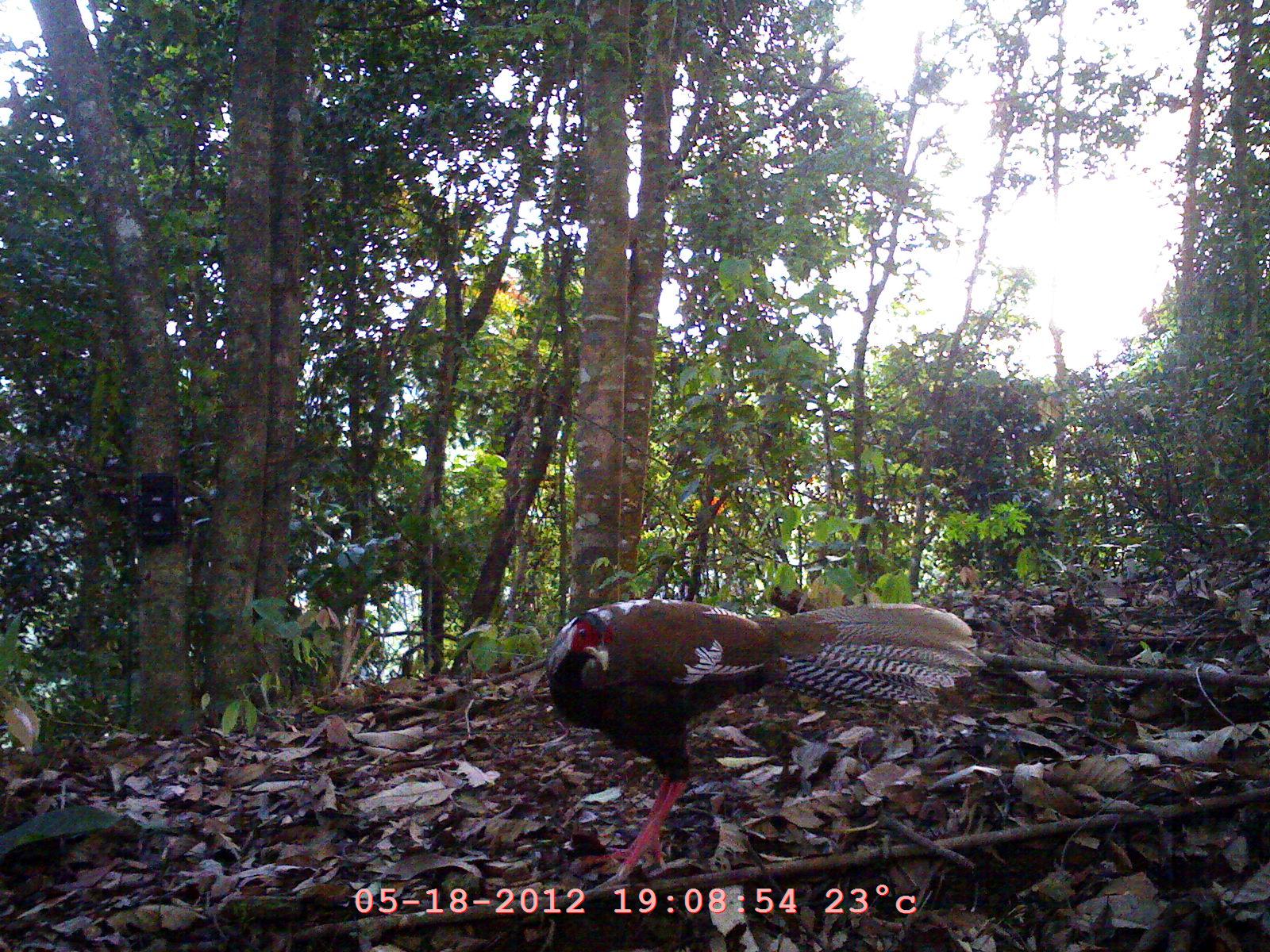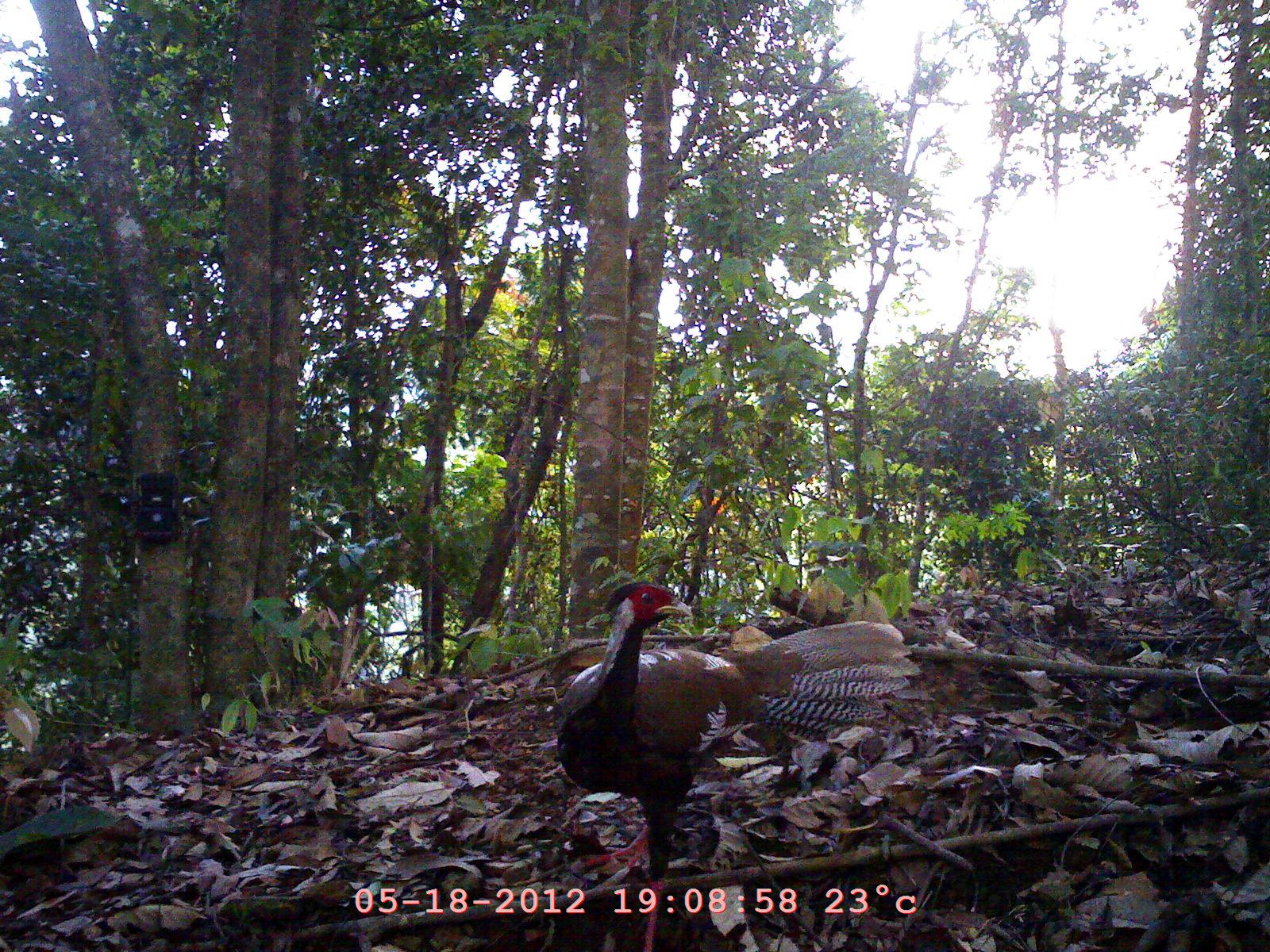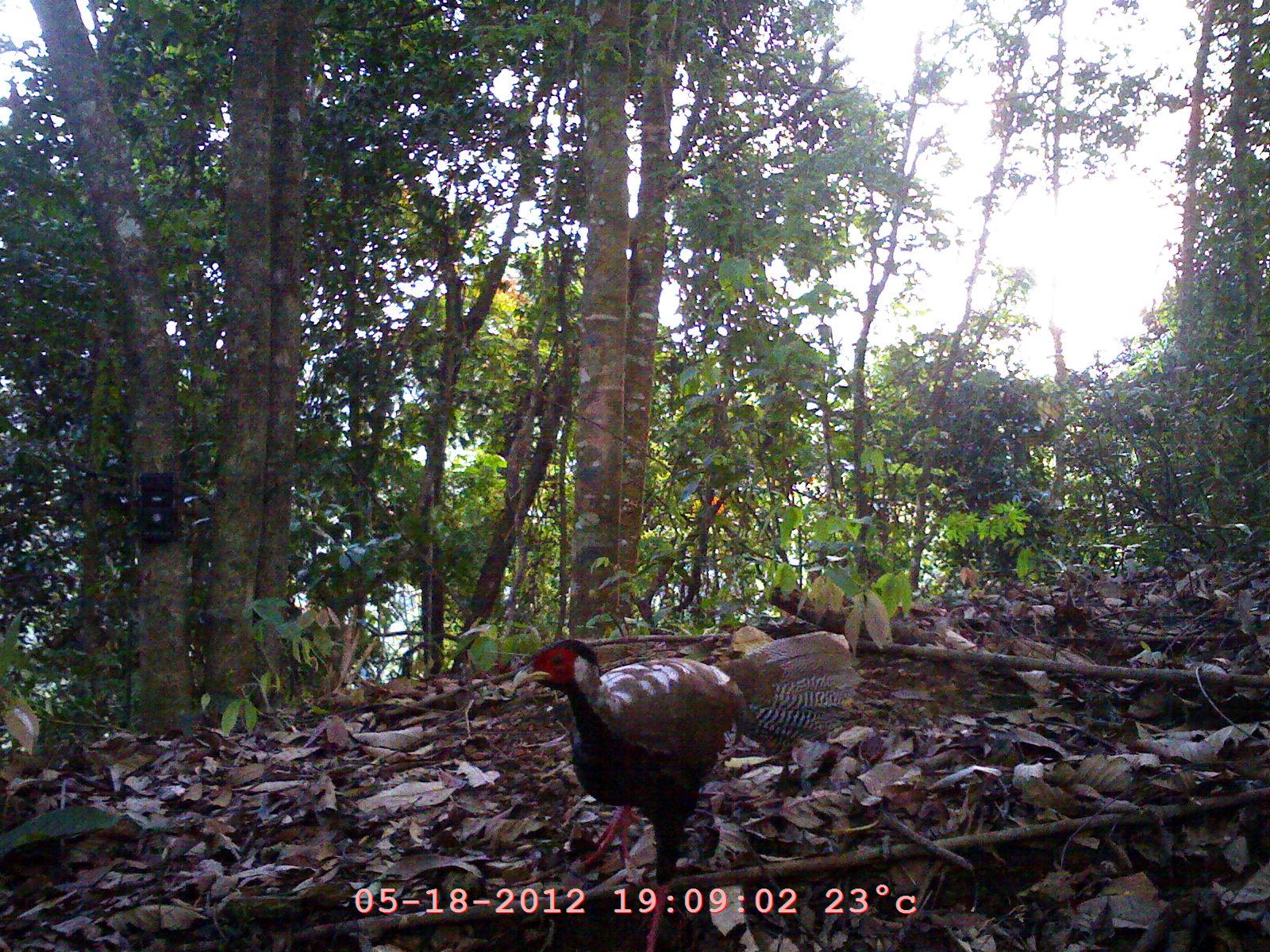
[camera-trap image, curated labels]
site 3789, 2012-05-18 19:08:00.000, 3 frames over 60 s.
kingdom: Animalia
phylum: Chordata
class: Aves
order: Galliformes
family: Phasianidae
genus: Lophura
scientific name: Lophura nycthemera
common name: silver pheasant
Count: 1.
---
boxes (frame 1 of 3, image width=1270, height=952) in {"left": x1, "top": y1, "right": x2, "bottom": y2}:
lophura nycthemera: {"left": 541, "top": 596, "right": 987, "bottom": 884}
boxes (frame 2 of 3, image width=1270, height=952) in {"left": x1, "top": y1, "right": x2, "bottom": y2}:
lophura nycthemera: {"left": 551, "top": 576, "right": 919, "bottom": 944}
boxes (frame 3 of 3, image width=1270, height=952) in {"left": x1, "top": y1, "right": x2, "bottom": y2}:
lophura nycthemera: {"left": 505, "top": 628, "right": 856, "bottom": 945}